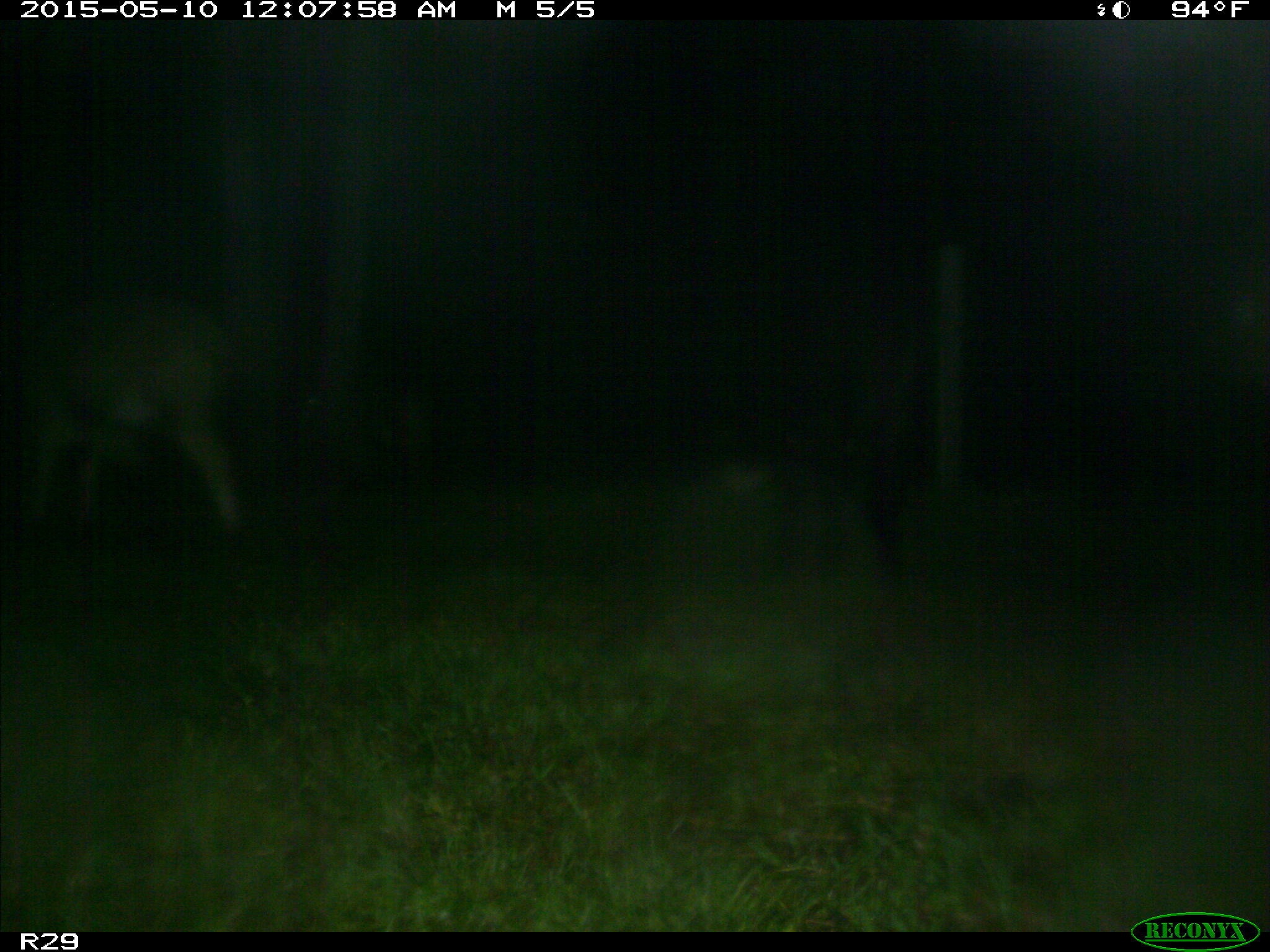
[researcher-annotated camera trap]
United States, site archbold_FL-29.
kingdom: Animalia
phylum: Chordata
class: Mammalia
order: Artiodactyla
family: Bovidae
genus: Bos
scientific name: Bos taurus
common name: domestic cow